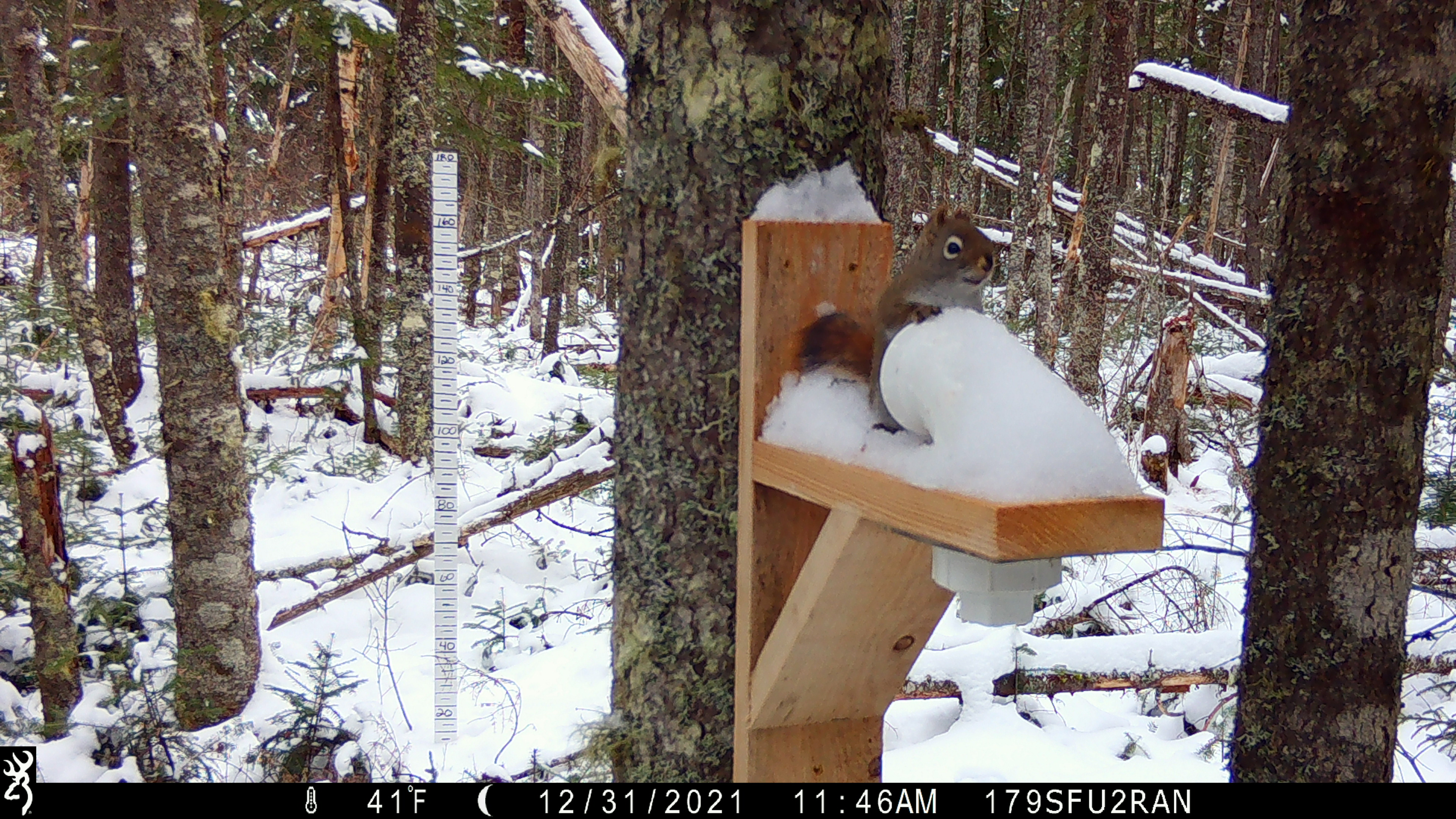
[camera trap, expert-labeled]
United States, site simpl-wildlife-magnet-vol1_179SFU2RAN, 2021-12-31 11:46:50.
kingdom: Animalia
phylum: Chordata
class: Mammalia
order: Rodentia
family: Sciuridae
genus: Tamiasciurus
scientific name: Tamiasciurus hudsonicus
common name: red squirrel